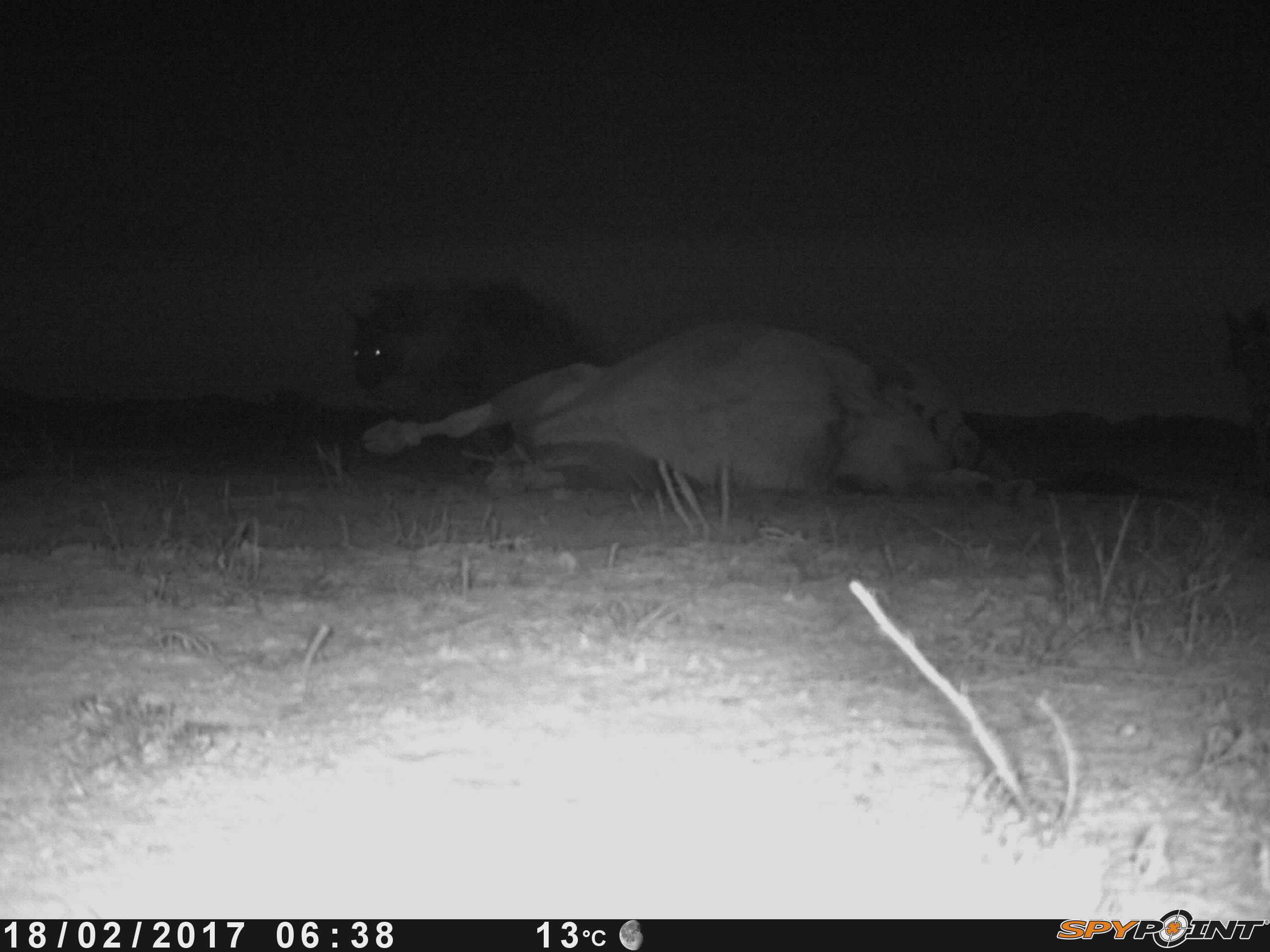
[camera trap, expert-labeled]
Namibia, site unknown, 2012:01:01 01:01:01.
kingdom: Animalia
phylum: Chordata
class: Mammalia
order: Carnivora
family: Hyaenidae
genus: Parahyaena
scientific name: Parahyaena brunnea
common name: brown hyena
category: hyaena brunnea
Hyaena brunnea (brown hyena) (Parahyaena brunnea).